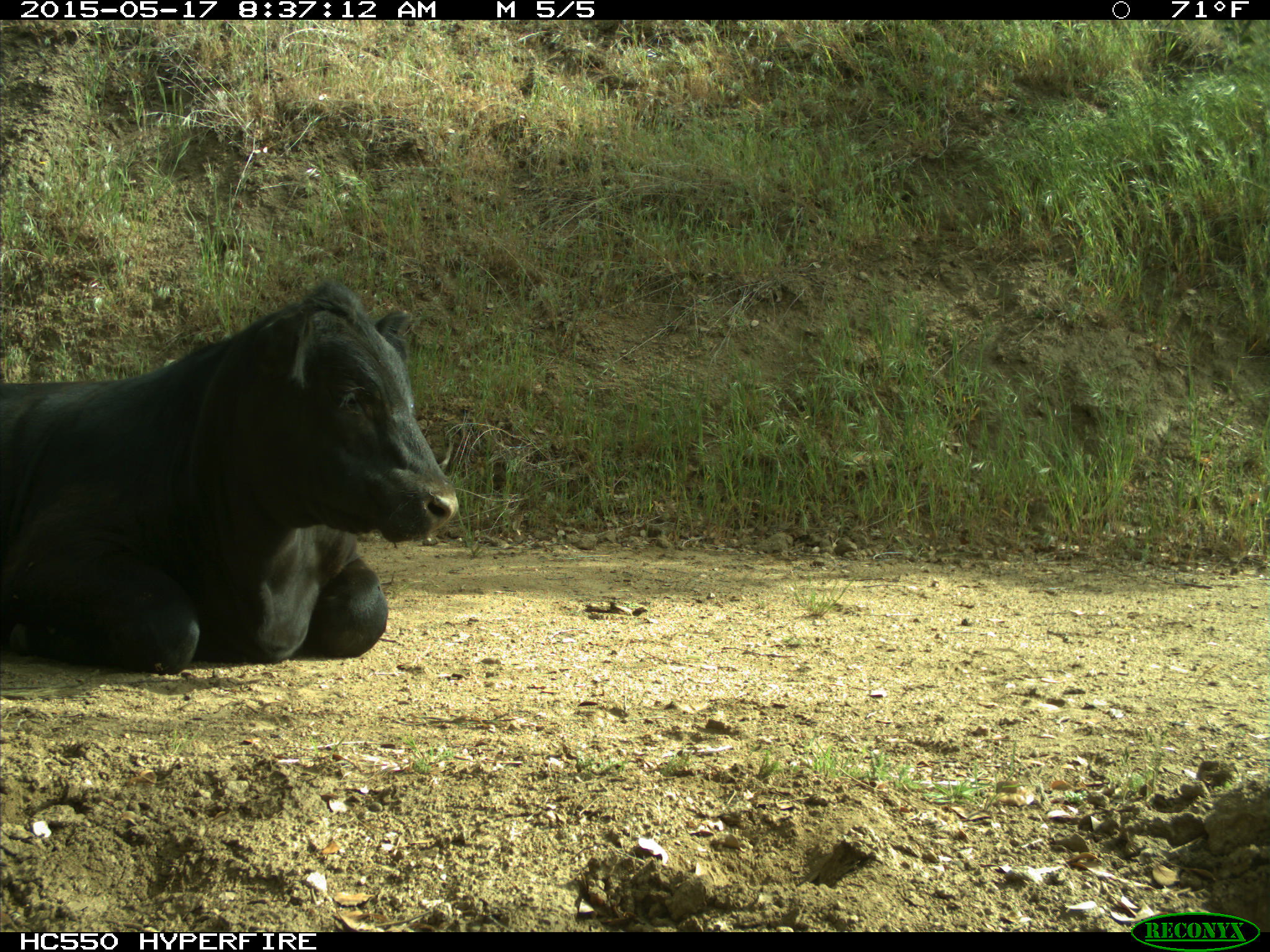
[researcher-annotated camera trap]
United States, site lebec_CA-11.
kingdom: Animalia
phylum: Chordata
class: Mammalia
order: Artiodactyla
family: Bovidae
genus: Bos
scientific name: Bos taurus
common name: domestic cow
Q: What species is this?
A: Bos taurus (domestic cow).